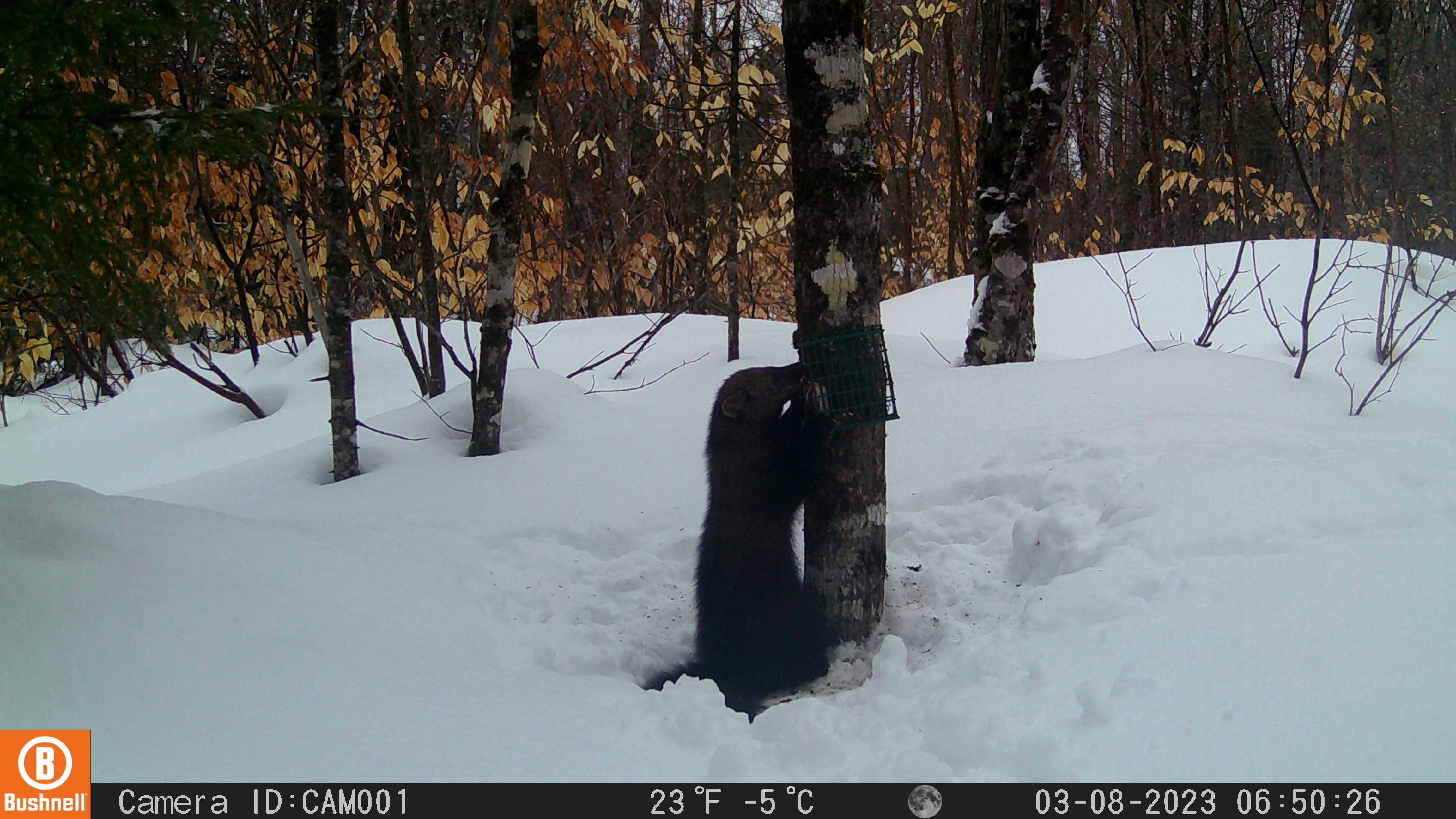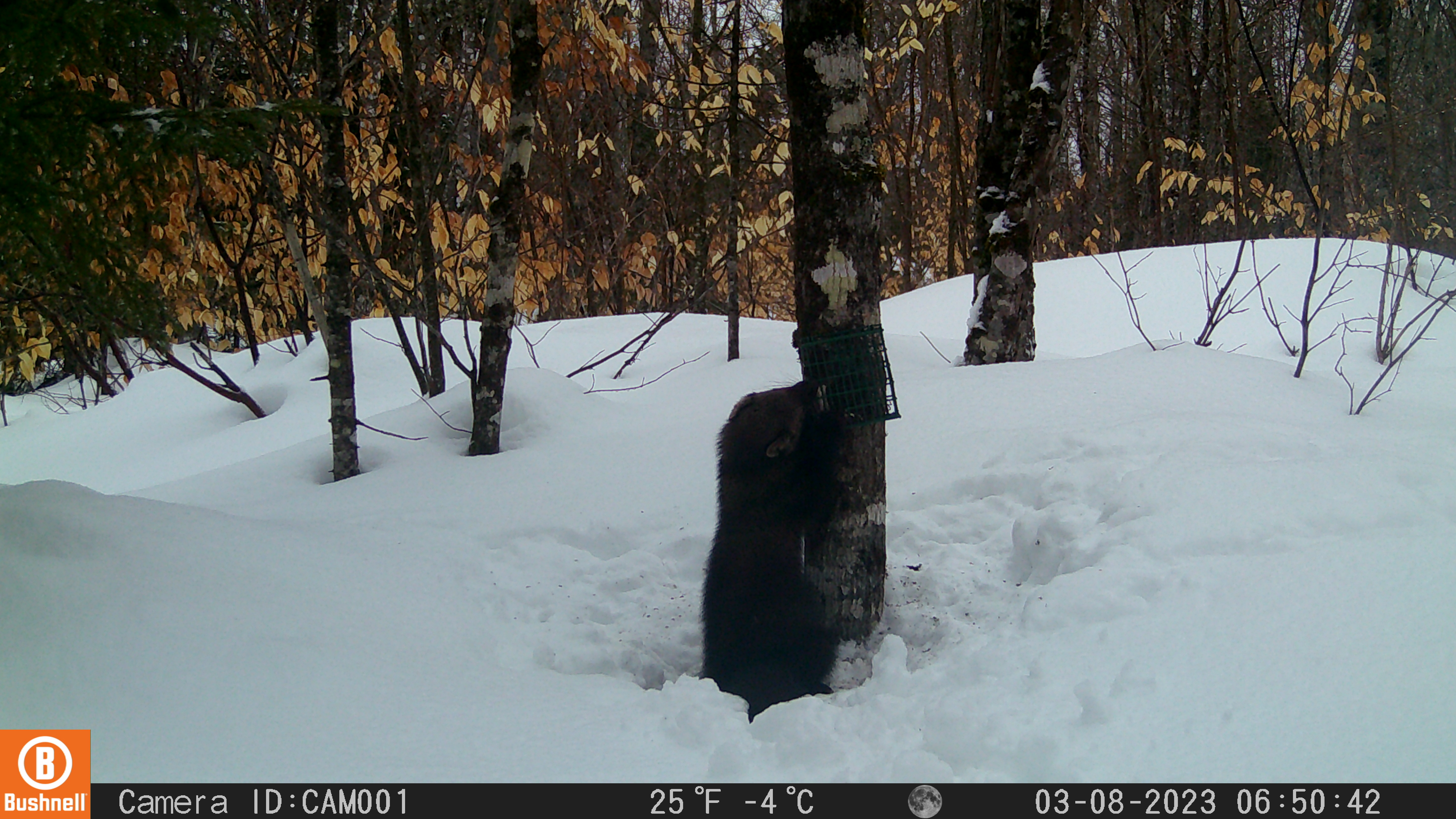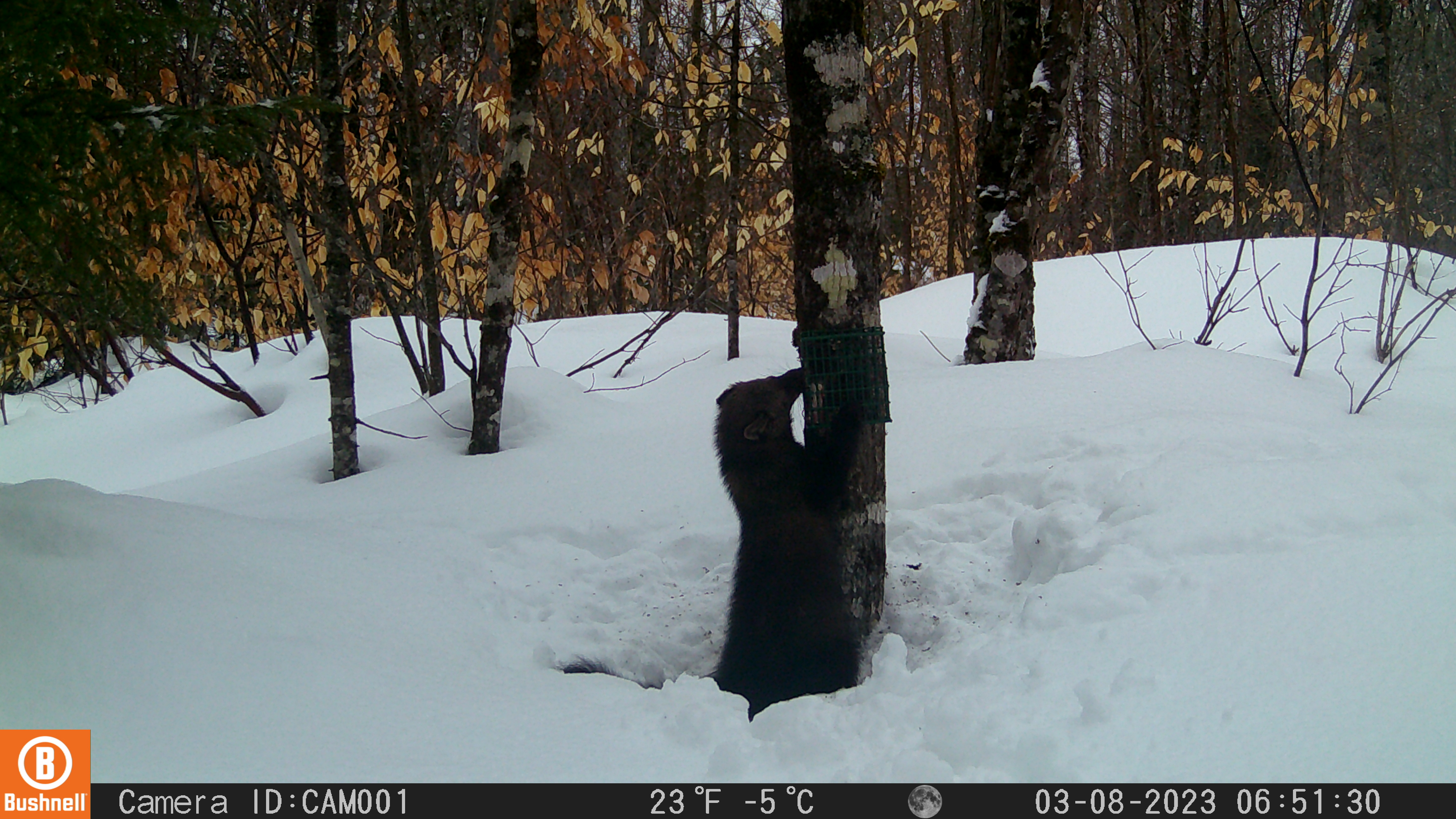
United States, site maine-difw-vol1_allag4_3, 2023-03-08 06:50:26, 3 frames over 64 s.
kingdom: Animalia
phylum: Chordata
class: Mammalia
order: Carnivora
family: Mustelidae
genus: Pekania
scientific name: Pekania pennanti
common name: fisher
Fisher (Pekania pennanti).